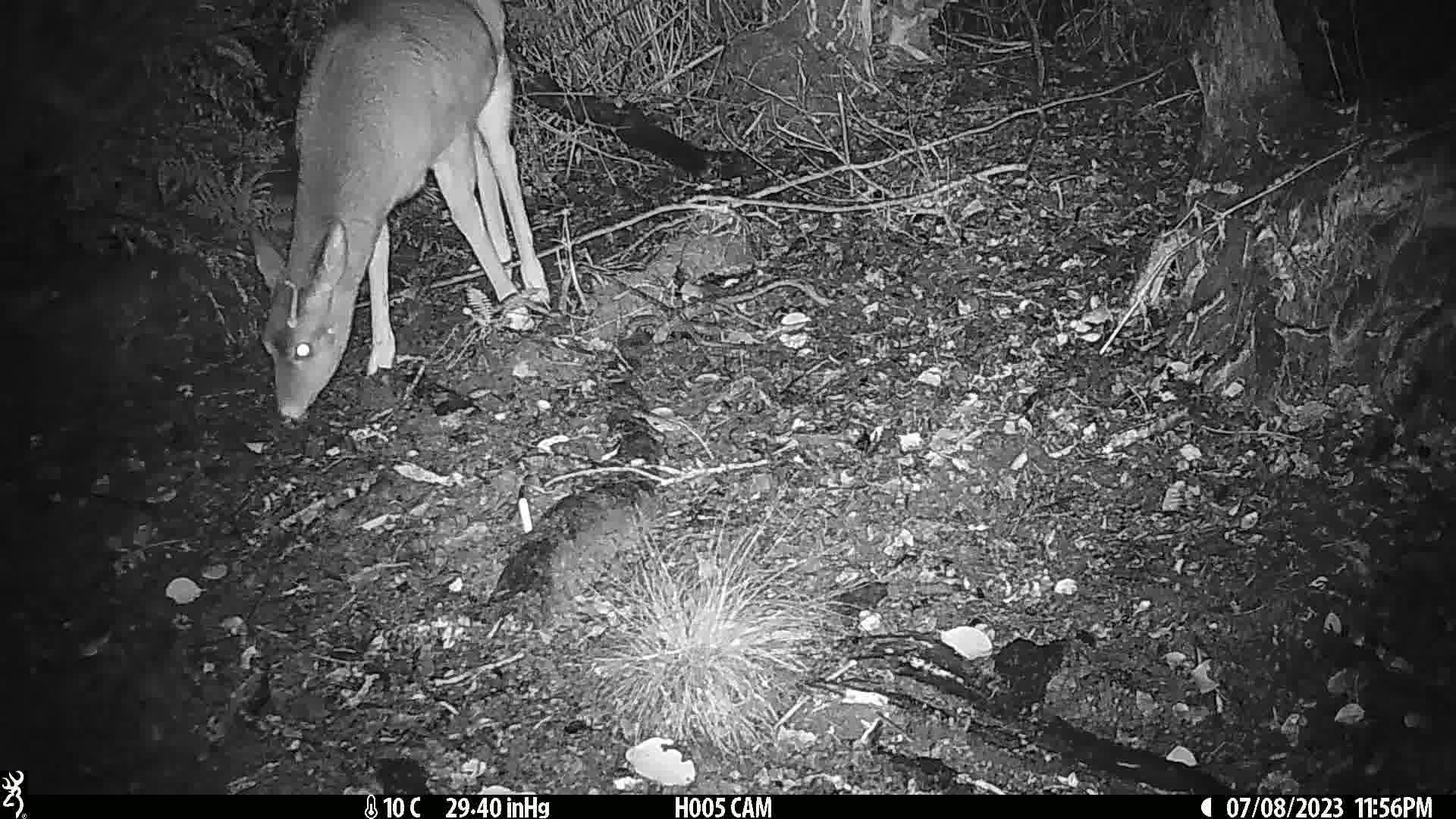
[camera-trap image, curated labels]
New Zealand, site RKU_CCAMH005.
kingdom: Animalia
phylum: Chordata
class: Mammalia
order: Artiodactyla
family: Cervidae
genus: Odocoileus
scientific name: Odocoileus virginianus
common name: white-tailed deer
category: white tailed deer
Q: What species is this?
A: White tailed deer (white-tailed deer) (Odocoileus virginianus).